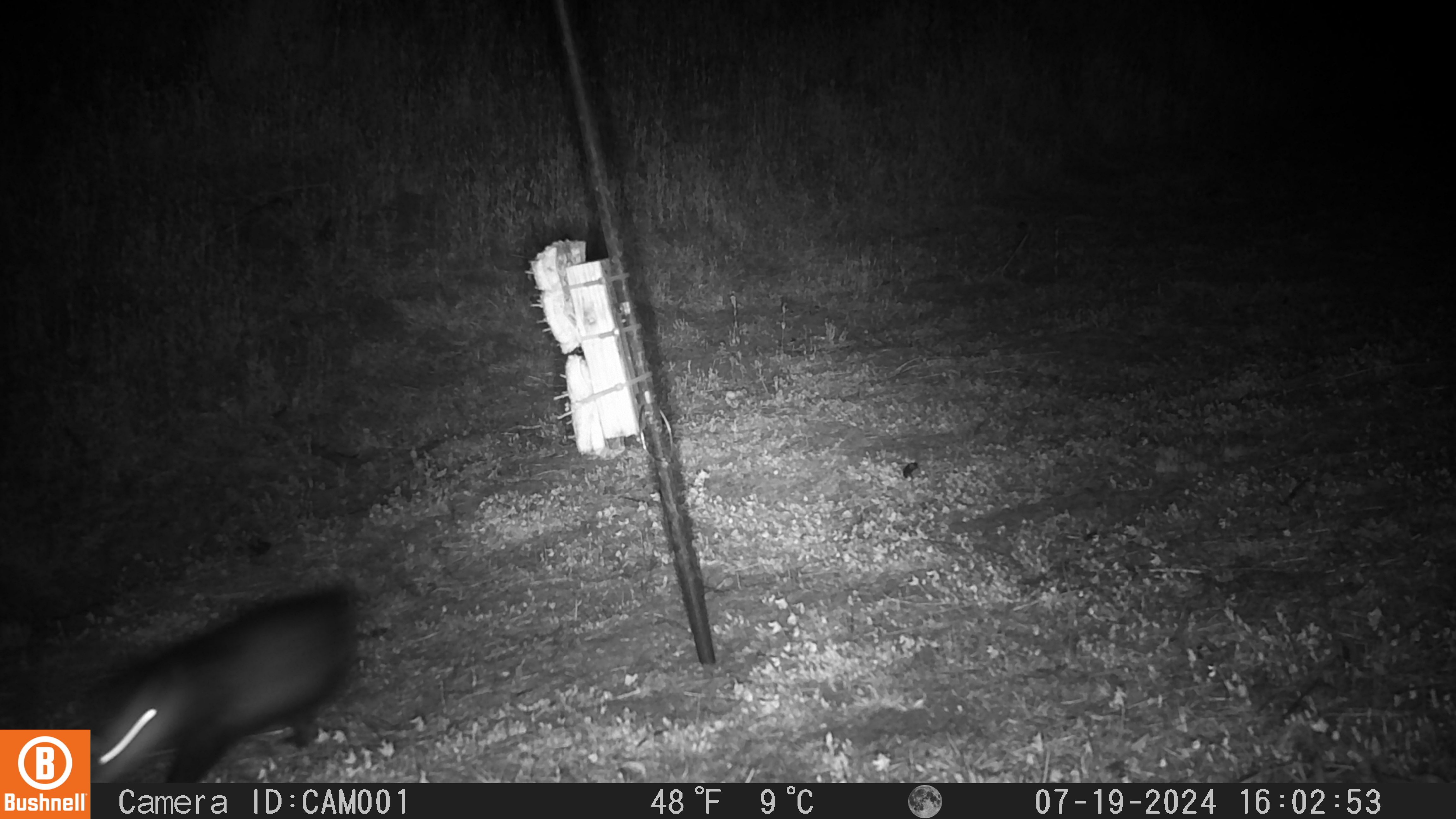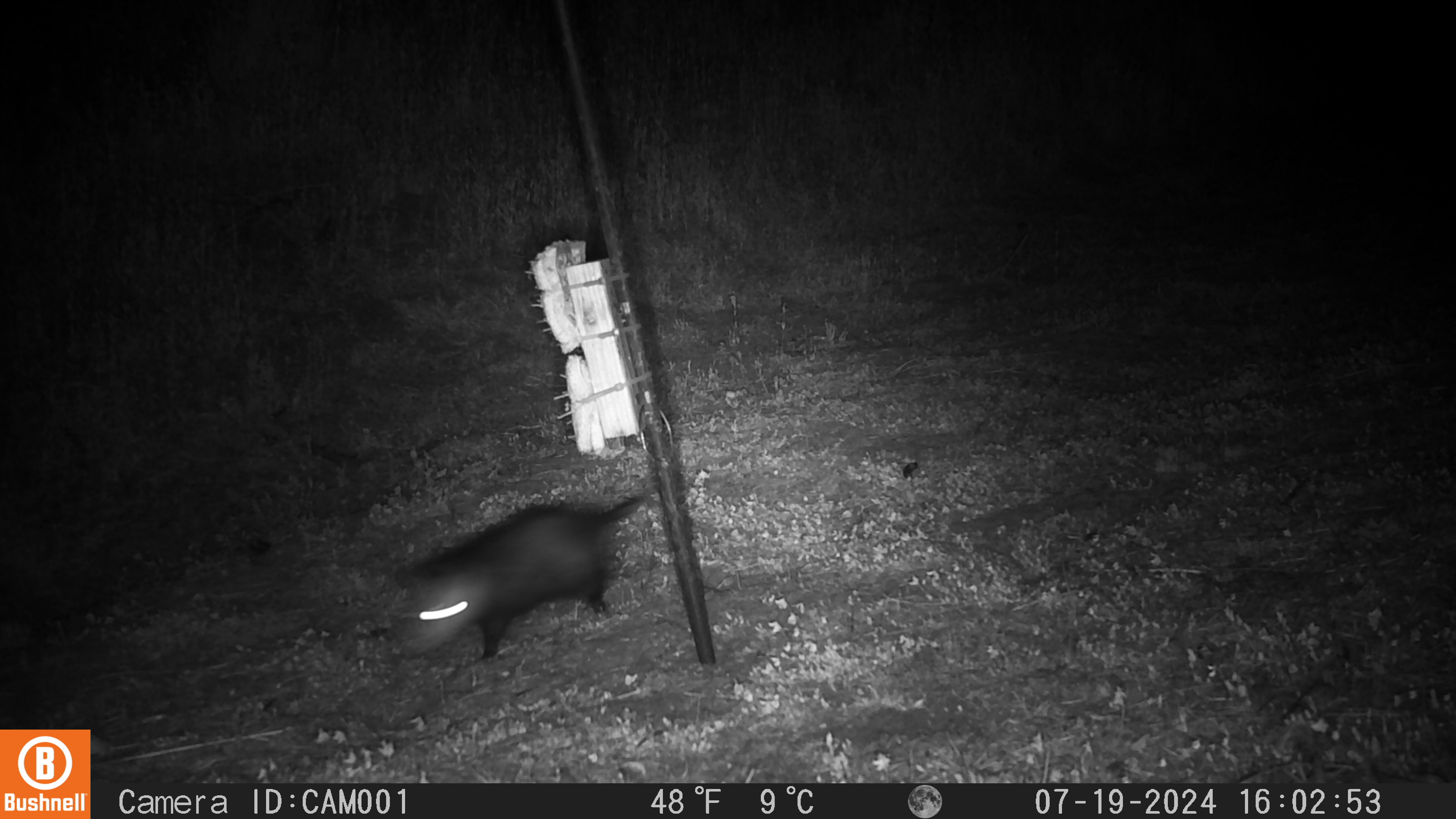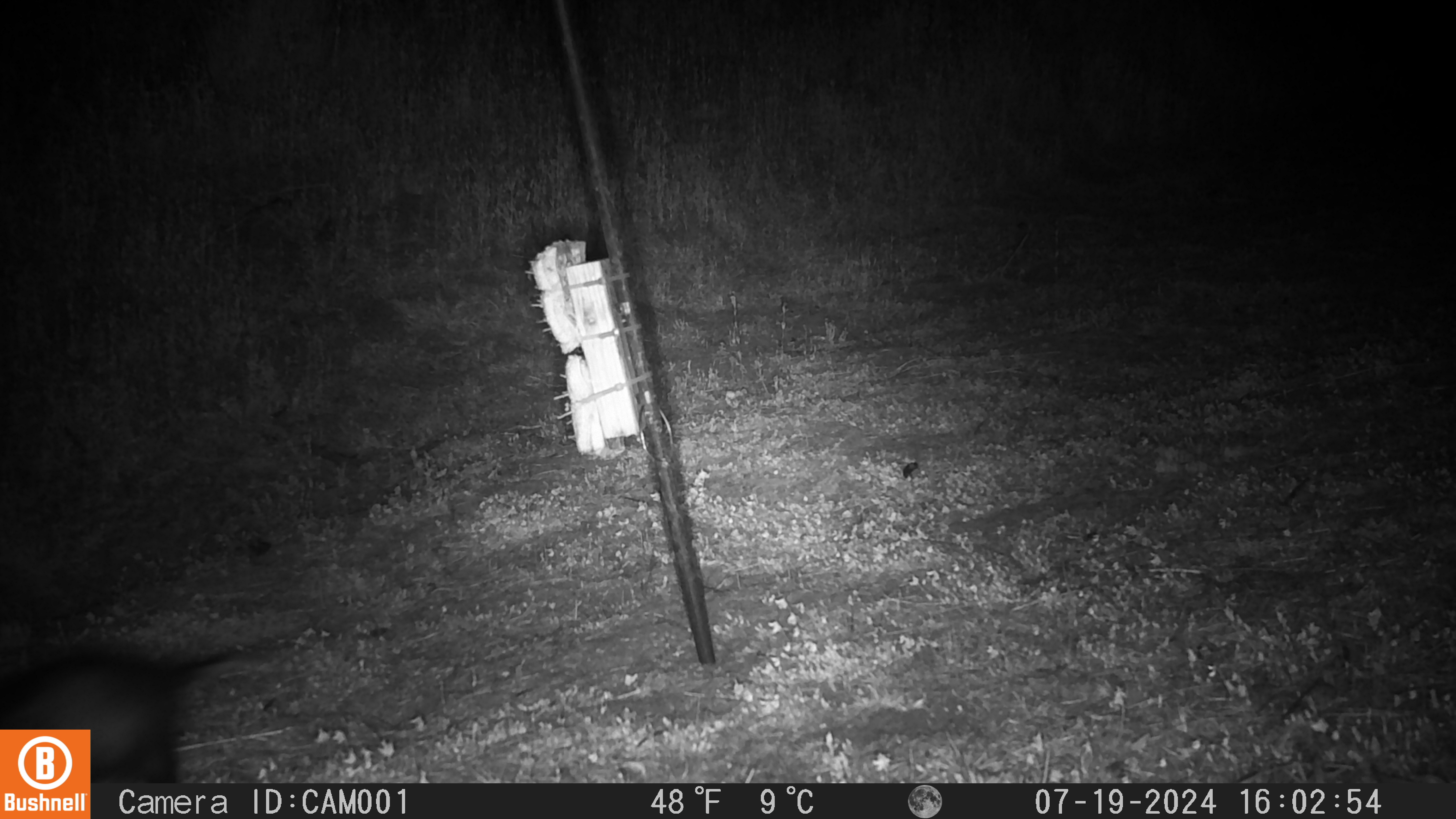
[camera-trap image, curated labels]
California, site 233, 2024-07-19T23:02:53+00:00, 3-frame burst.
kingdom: Animalia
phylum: Chordata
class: Mammalia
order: Didelphimorphia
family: Didelphidae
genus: Didelphis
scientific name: Didelphis virginiana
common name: virginia opossum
Virginia opossum (Didelphis virginiana).